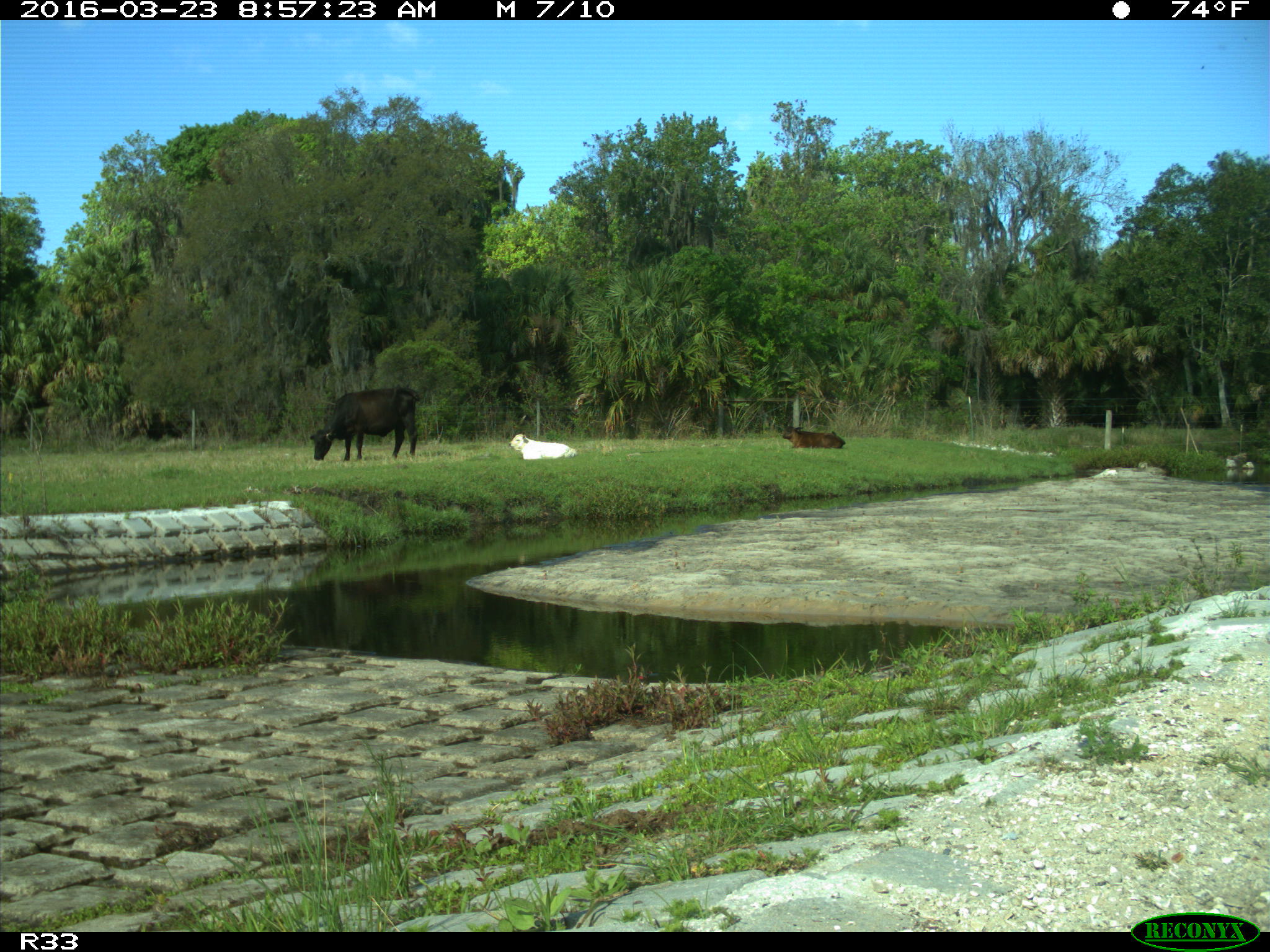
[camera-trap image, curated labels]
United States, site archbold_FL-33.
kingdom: Animalia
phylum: Chordata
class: Mammalia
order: Artiodactyla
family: Bovidae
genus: Bos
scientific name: Bos taurus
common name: domestic cow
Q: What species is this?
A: Bos taurus (domestic cow).